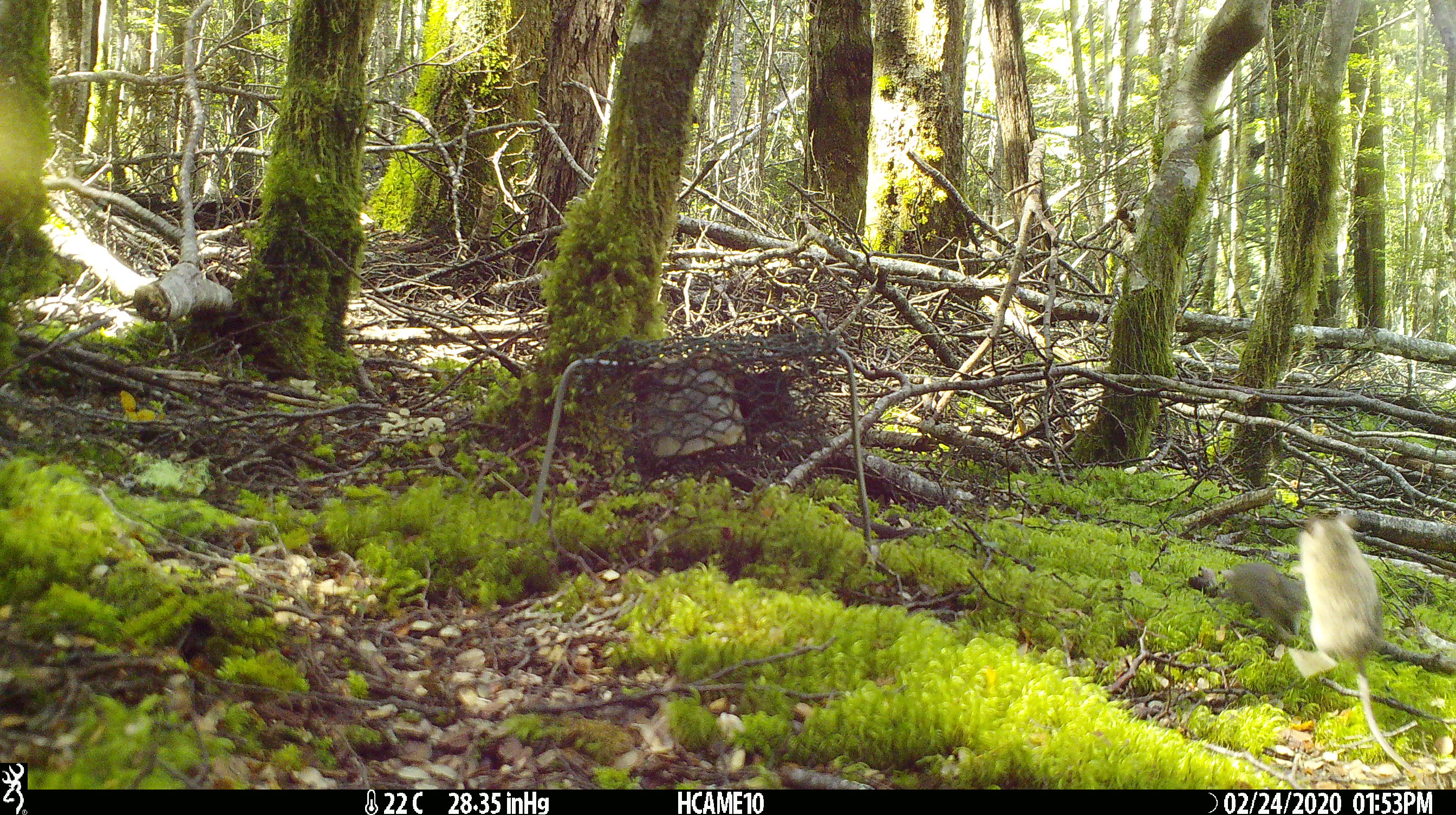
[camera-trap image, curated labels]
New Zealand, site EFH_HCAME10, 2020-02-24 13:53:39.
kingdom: Animalia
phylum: Chordata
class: Mammalia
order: Rodentia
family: Muridae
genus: Mus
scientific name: Mus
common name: mouse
Mouse (Mus).